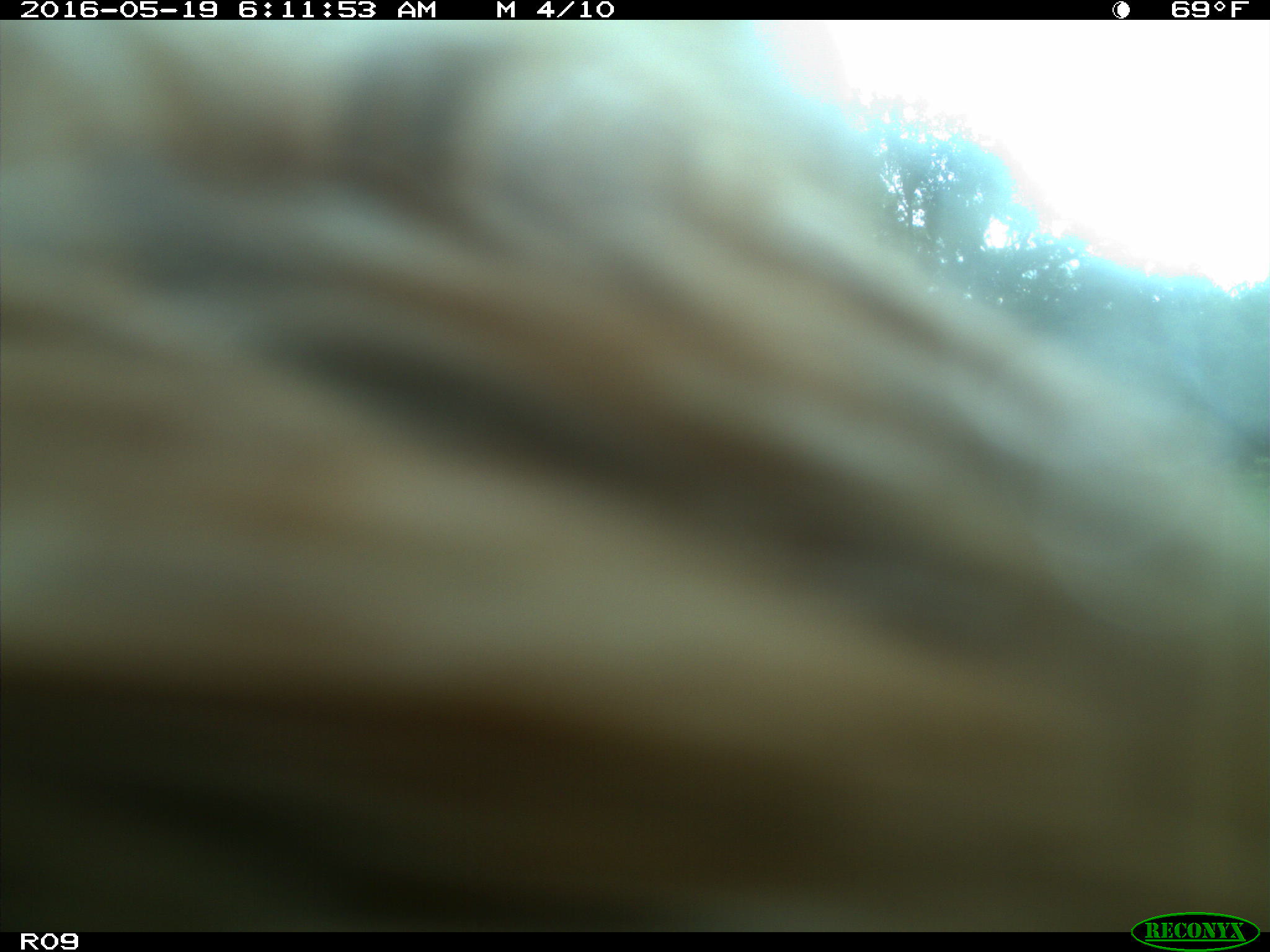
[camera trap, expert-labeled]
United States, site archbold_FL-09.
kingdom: Animalia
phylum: Chordata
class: Mammalia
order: Artiodactyla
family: Bovidae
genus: Bos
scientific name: Bos taurus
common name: domestic cow